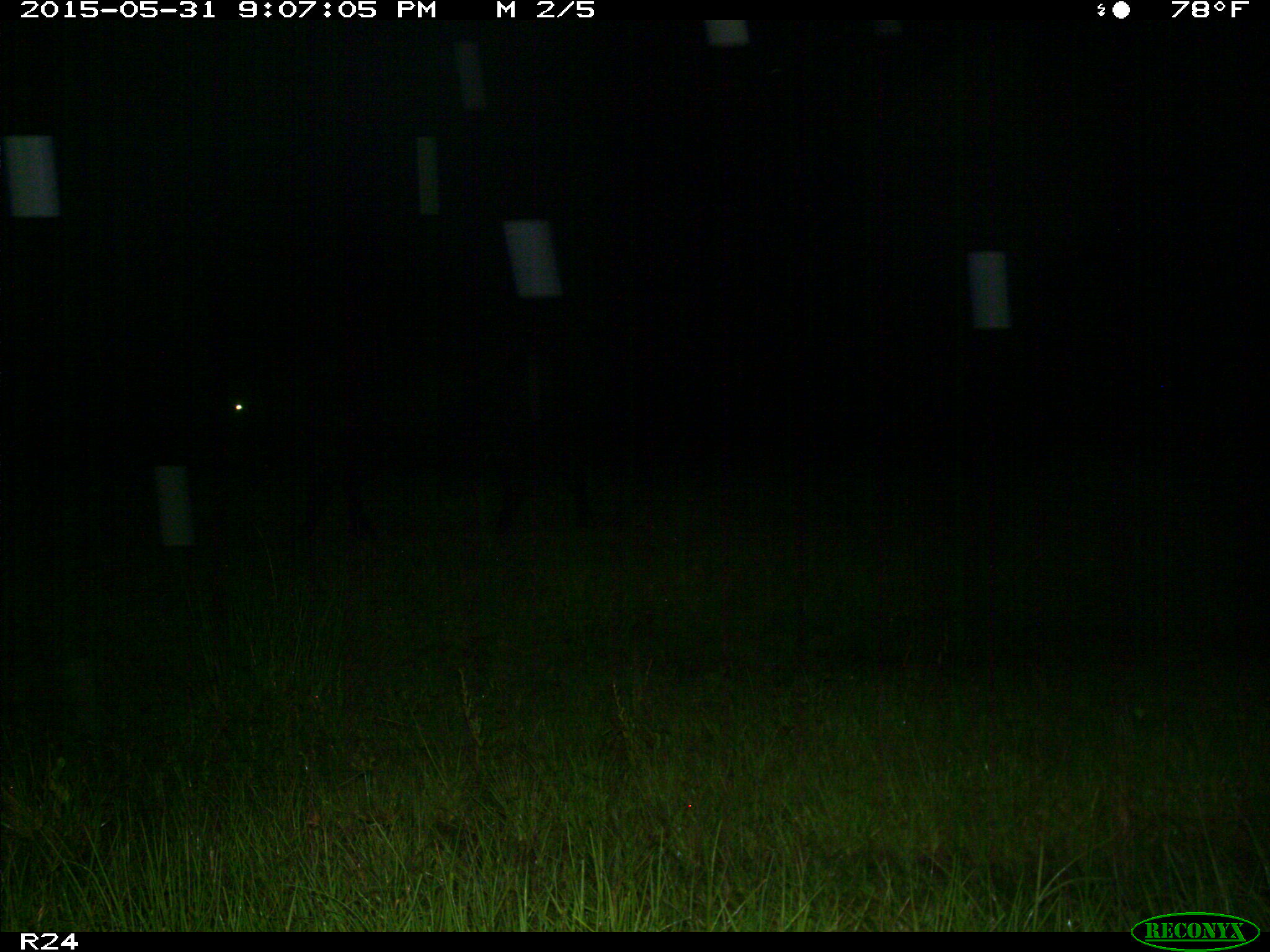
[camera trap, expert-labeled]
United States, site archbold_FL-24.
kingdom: Animalia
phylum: Chordata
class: Mammalia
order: Artiodactyla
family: Bovidae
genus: Bos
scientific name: Bos taurus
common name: domestic cow